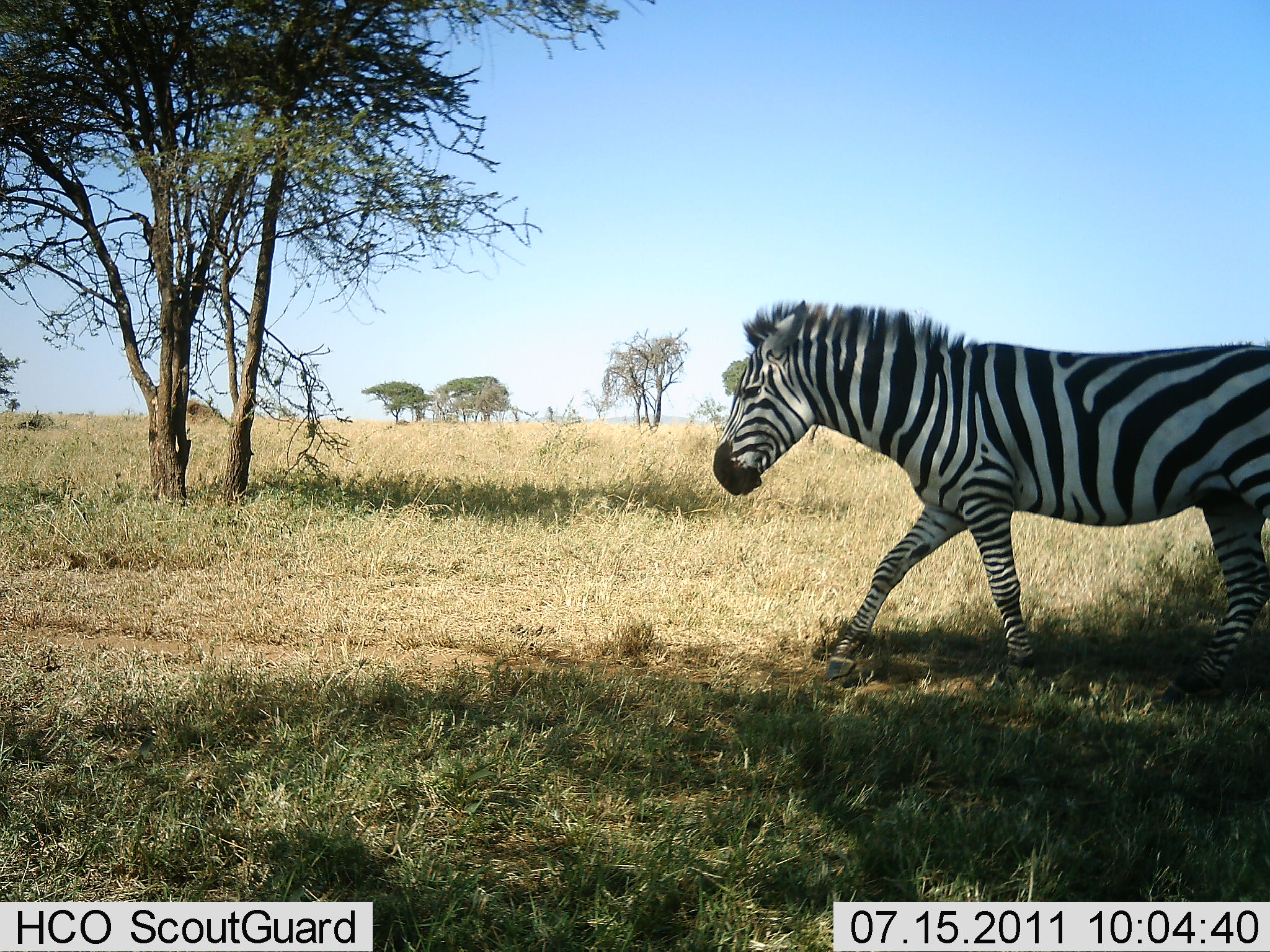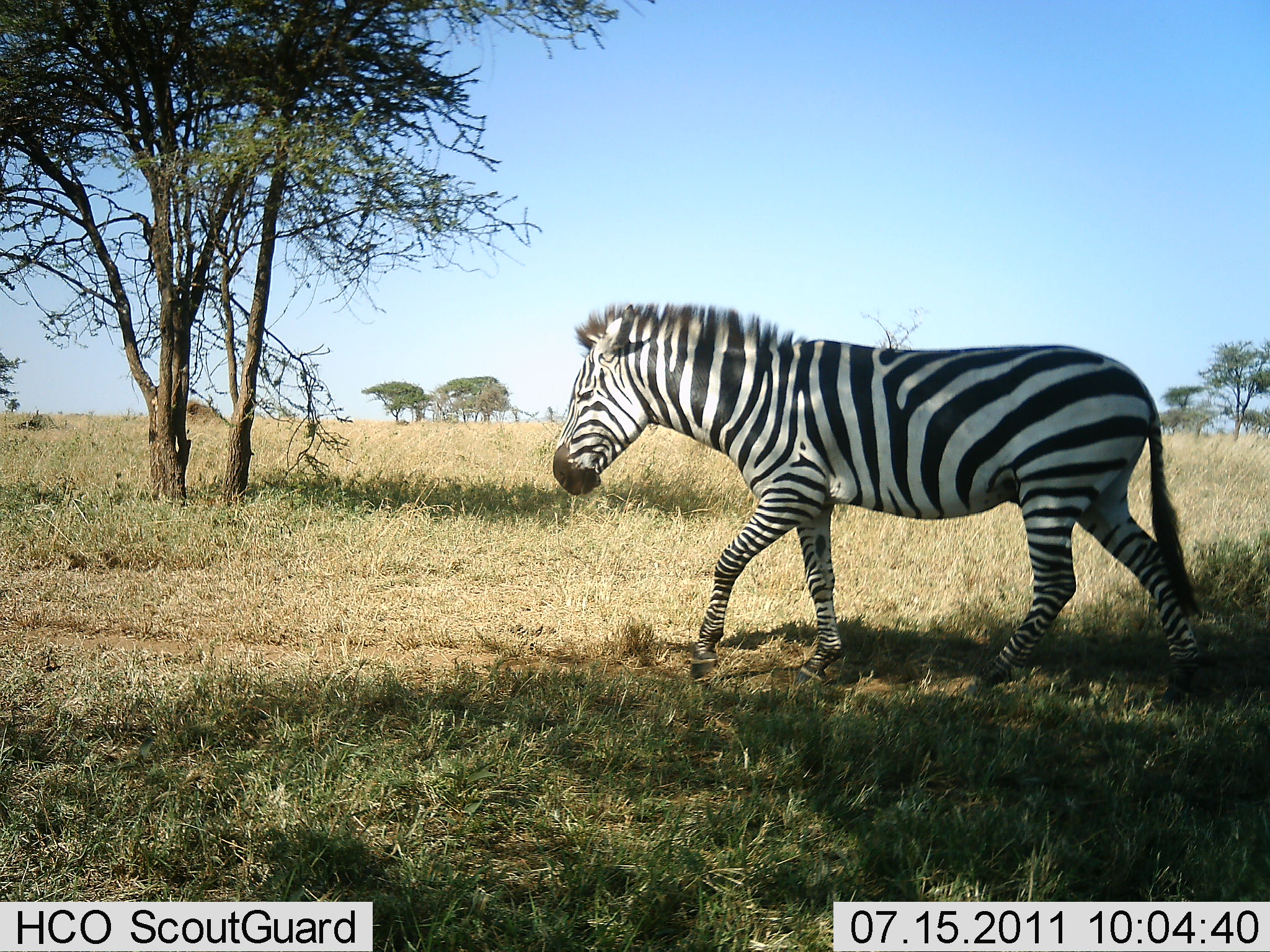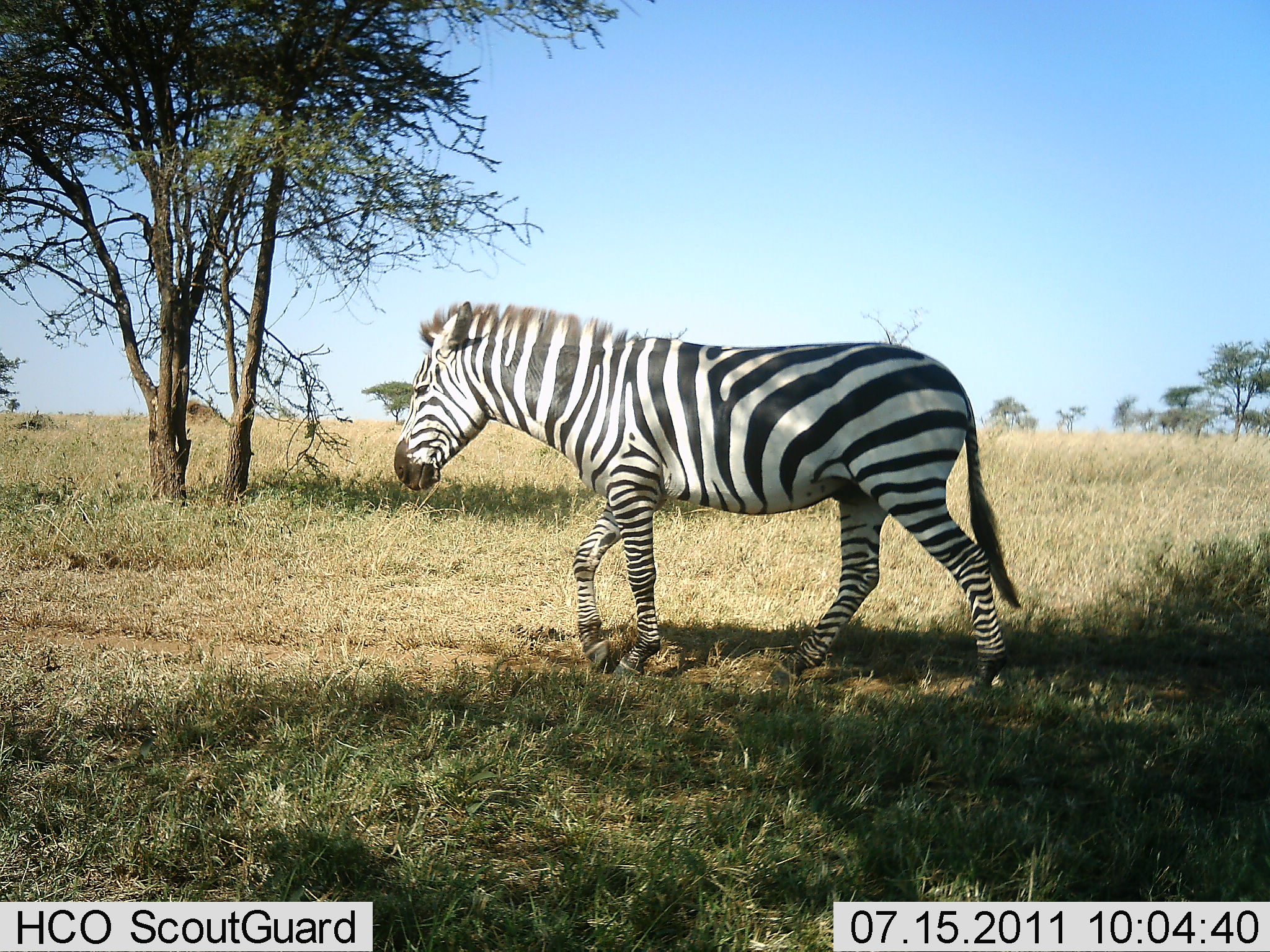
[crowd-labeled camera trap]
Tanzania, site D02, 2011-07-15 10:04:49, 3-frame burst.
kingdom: Animalia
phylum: Chordata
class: Mammalia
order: Perissodactyla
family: Equidae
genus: Equus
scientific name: Equus quagga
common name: plains zebra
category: zebra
Zebra (plains zebra) (Equus quagga), count 1. Behavior (volunteer vote fractions): standing 18%, resting 0%, moving 100%, interacting 0%. Young present (vote fraction): 0%. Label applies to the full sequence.